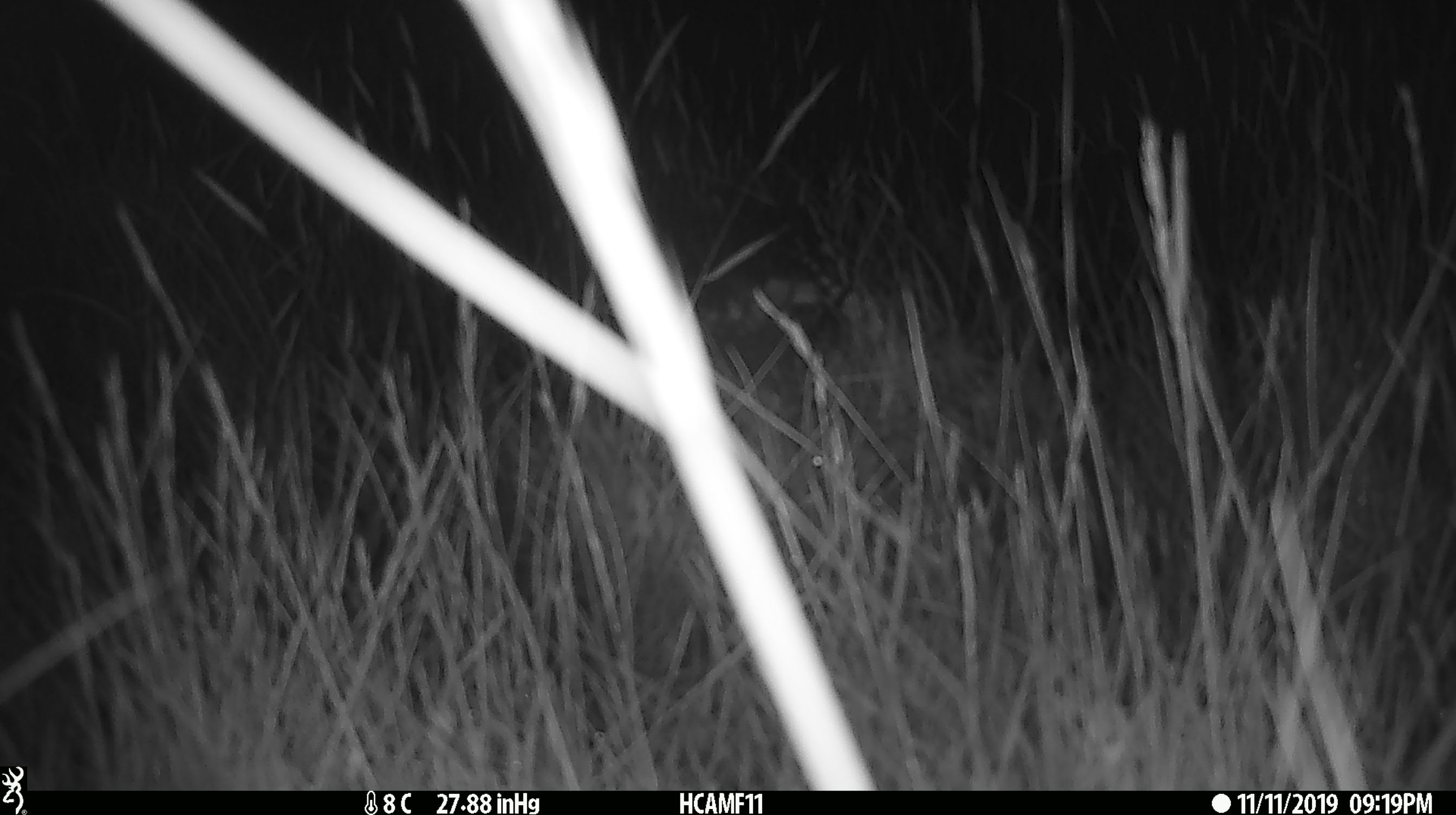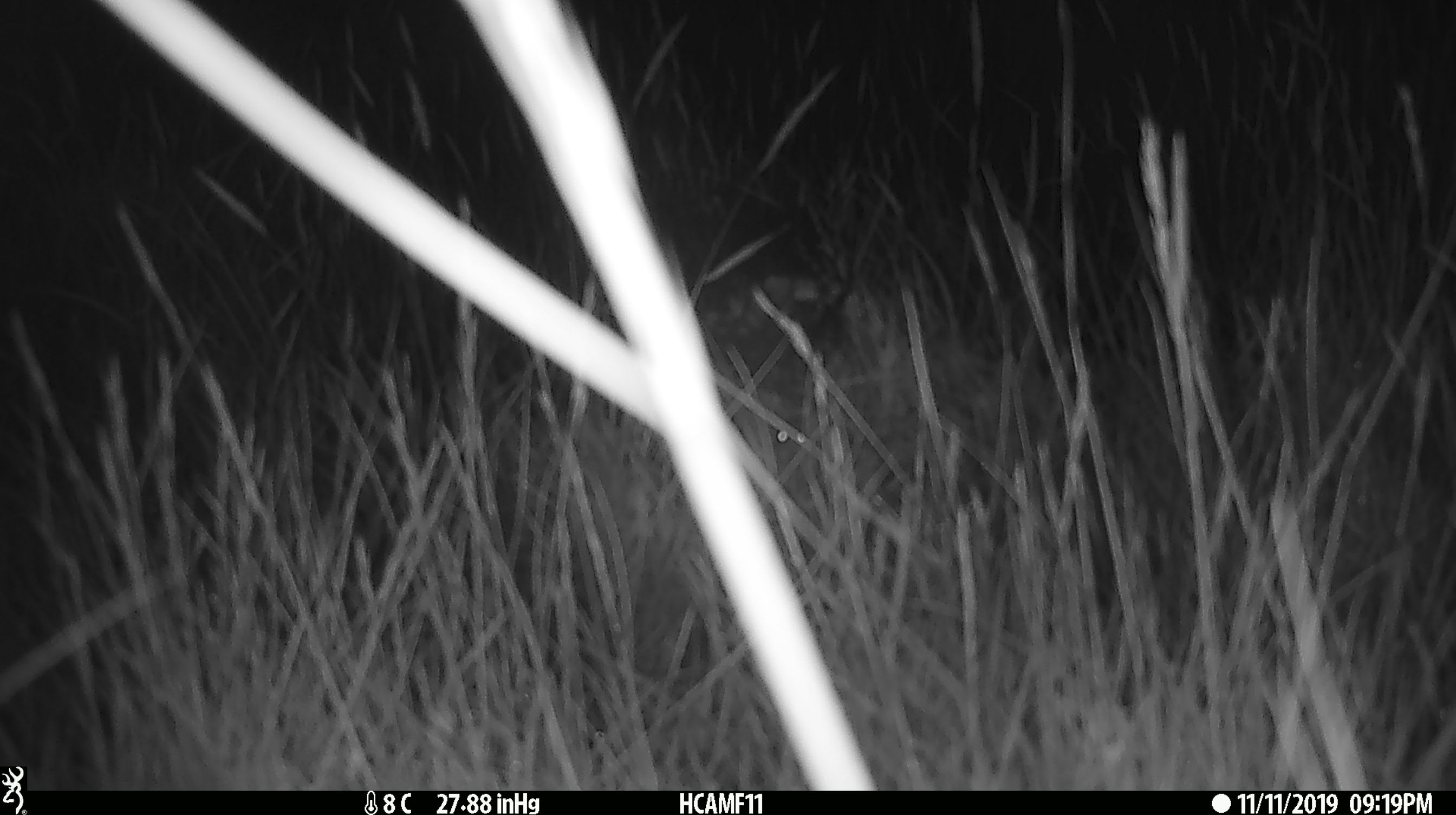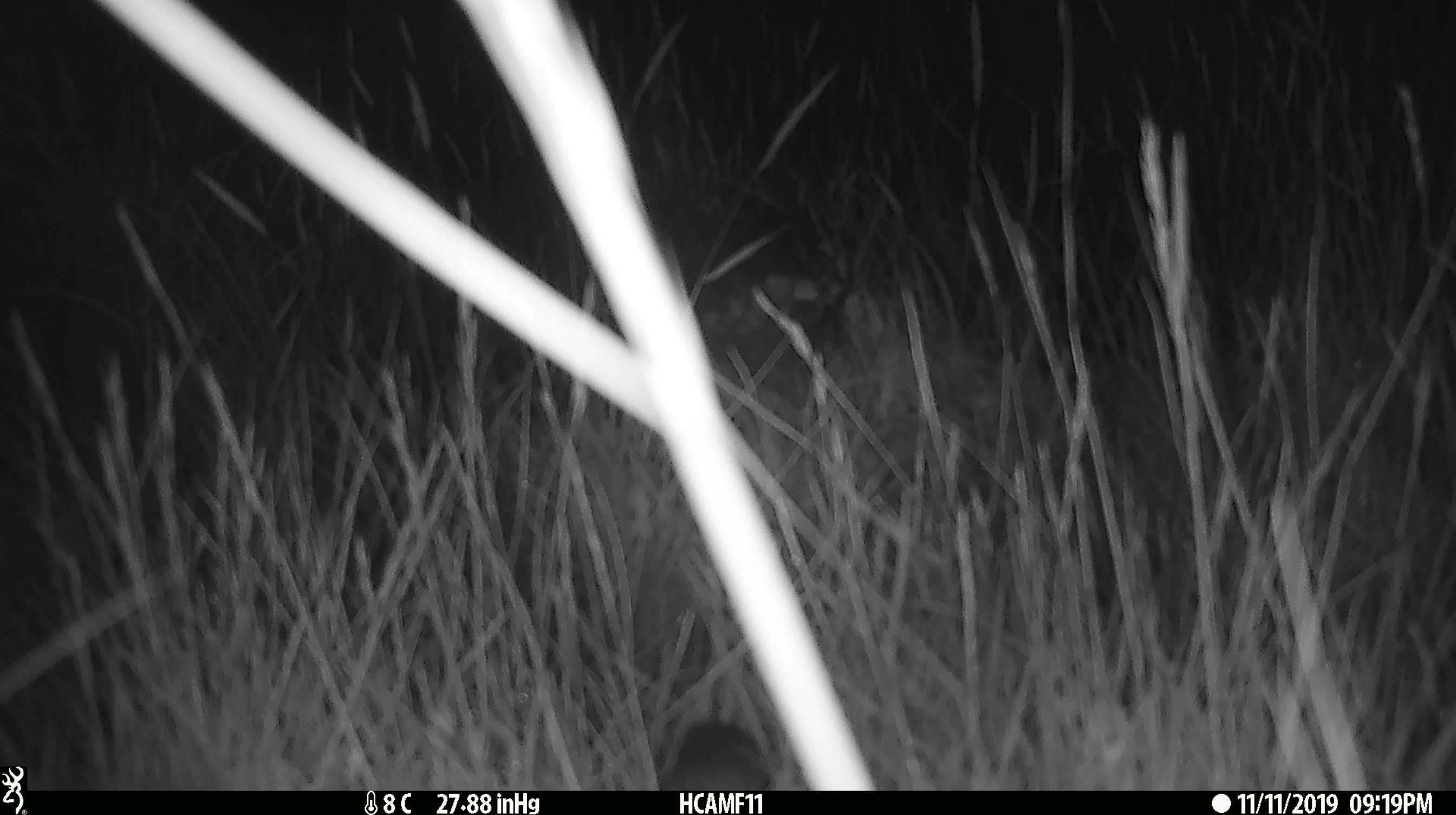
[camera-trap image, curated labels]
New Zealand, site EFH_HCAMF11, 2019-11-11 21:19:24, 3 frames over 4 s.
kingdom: Animalia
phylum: Chordata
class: Mammalia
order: Rodentia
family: Muridae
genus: Mus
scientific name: Mus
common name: mouse